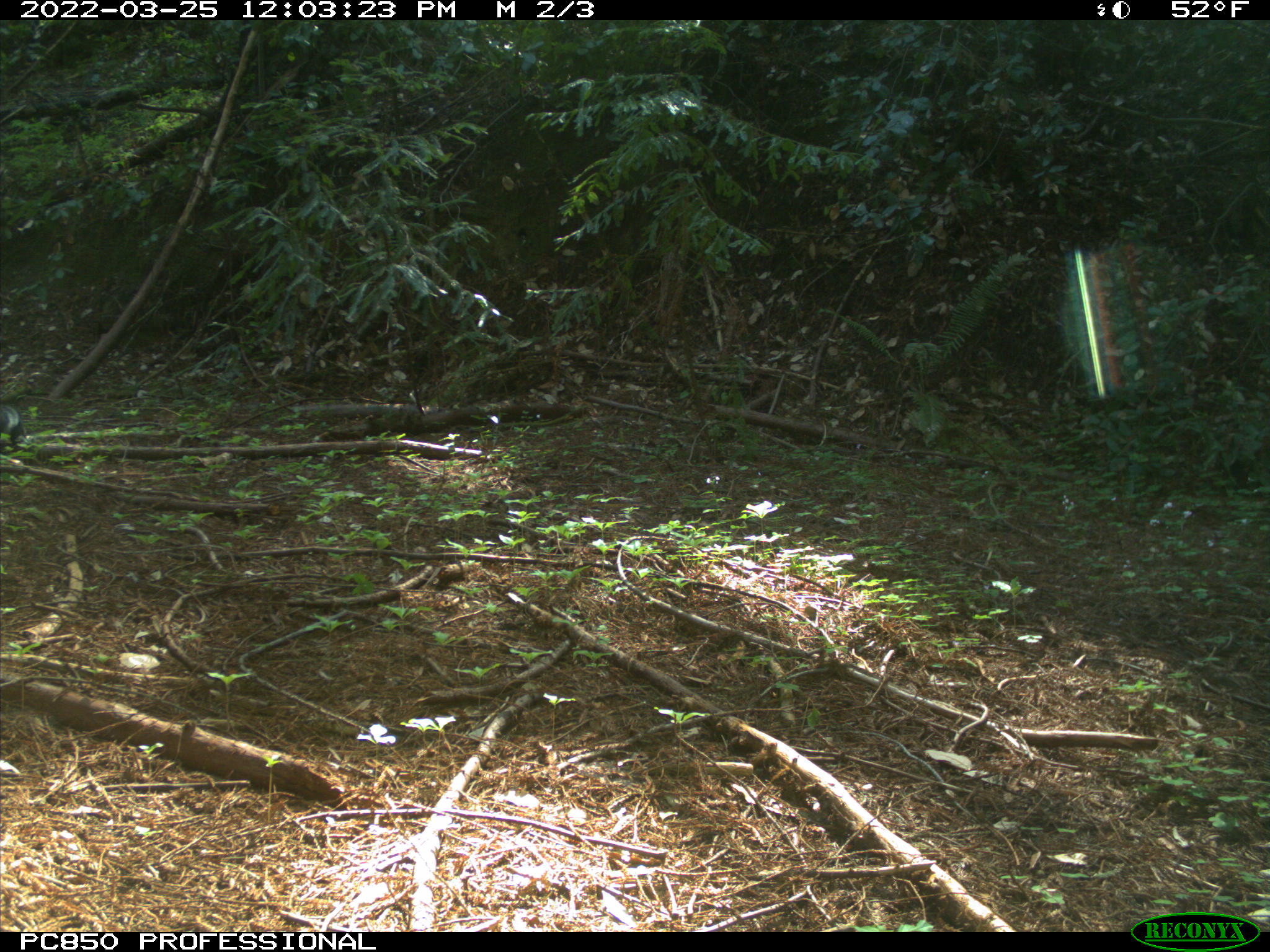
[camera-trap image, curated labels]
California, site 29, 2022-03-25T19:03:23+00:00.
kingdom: Animalia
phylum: Chordata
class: Mammalia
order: Rodentia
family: Sciuridae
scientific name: Sciuridae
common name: squirrel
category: unknown squirrel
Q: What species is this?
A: Unknown squirrel (squirrel) (Sciuridae).